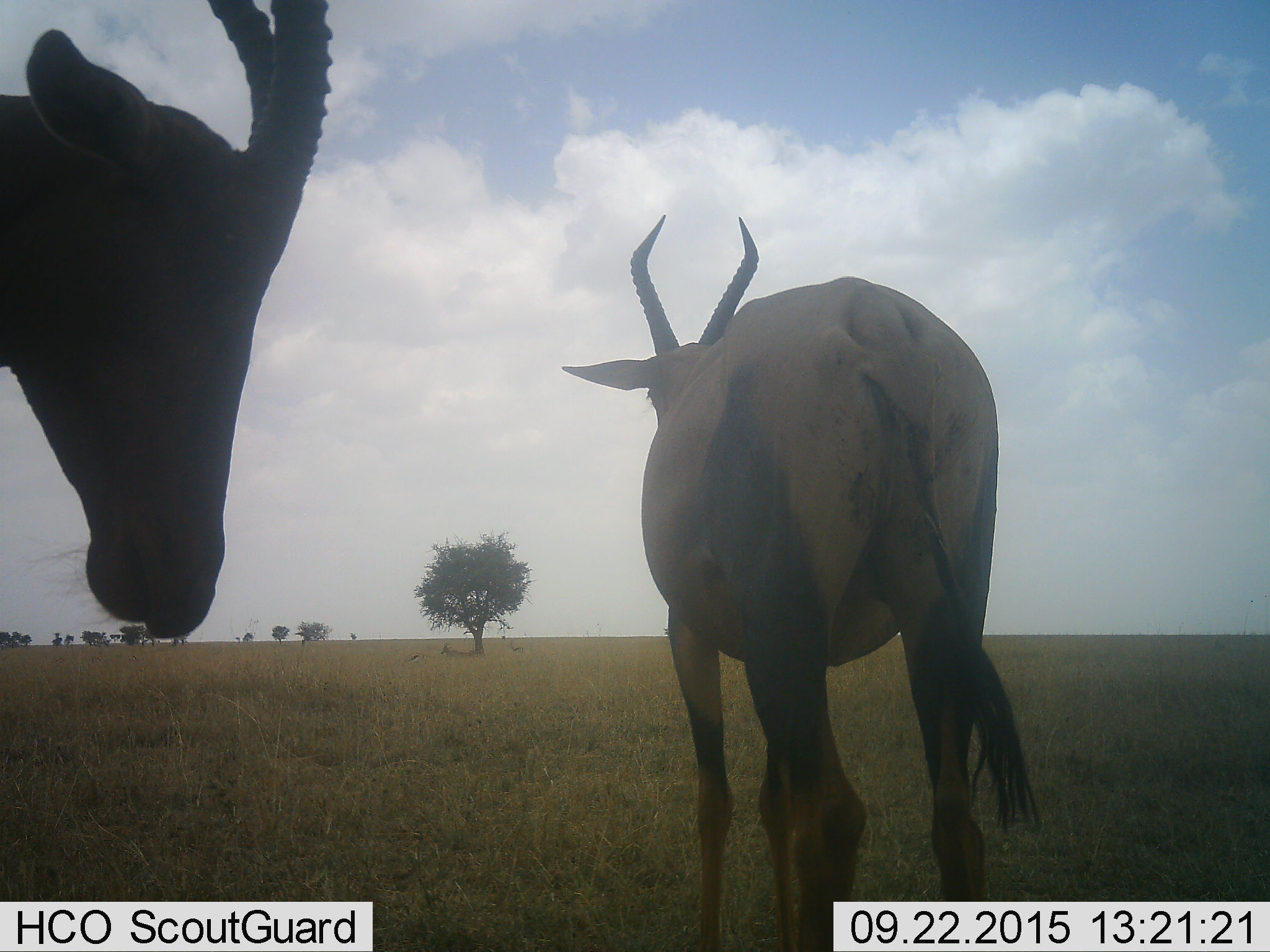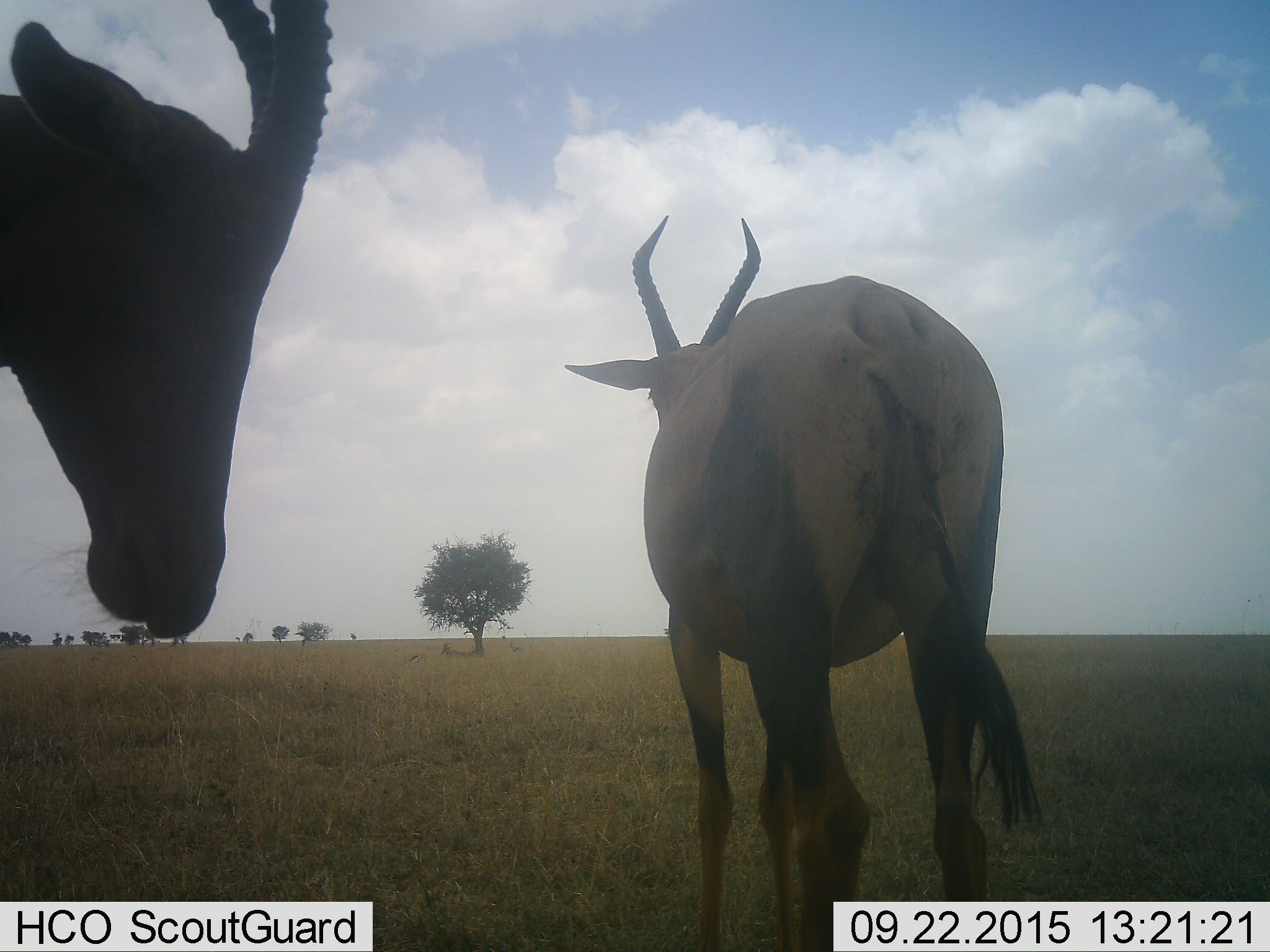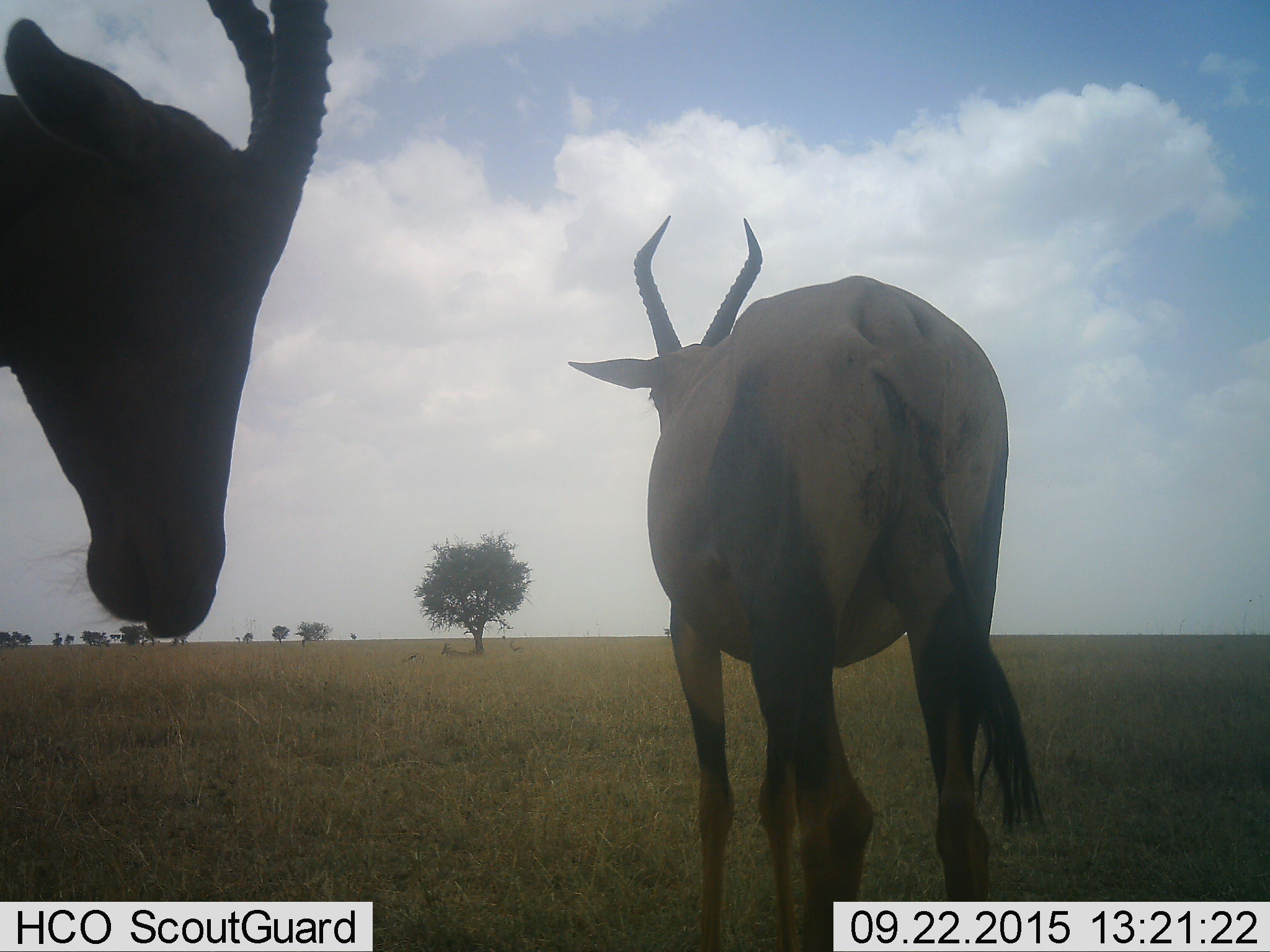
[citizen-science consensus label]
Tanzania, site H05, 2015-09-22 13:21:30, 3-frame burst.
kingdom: Animalia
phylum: Chordata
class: Mammalia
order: Artiodactyla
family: Bovidae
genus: Damaliscus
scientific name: Damaliscus lunatus jimela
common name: topi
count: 3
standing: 100%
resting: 71%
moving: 0%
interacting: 0%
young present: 0%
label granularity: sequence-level